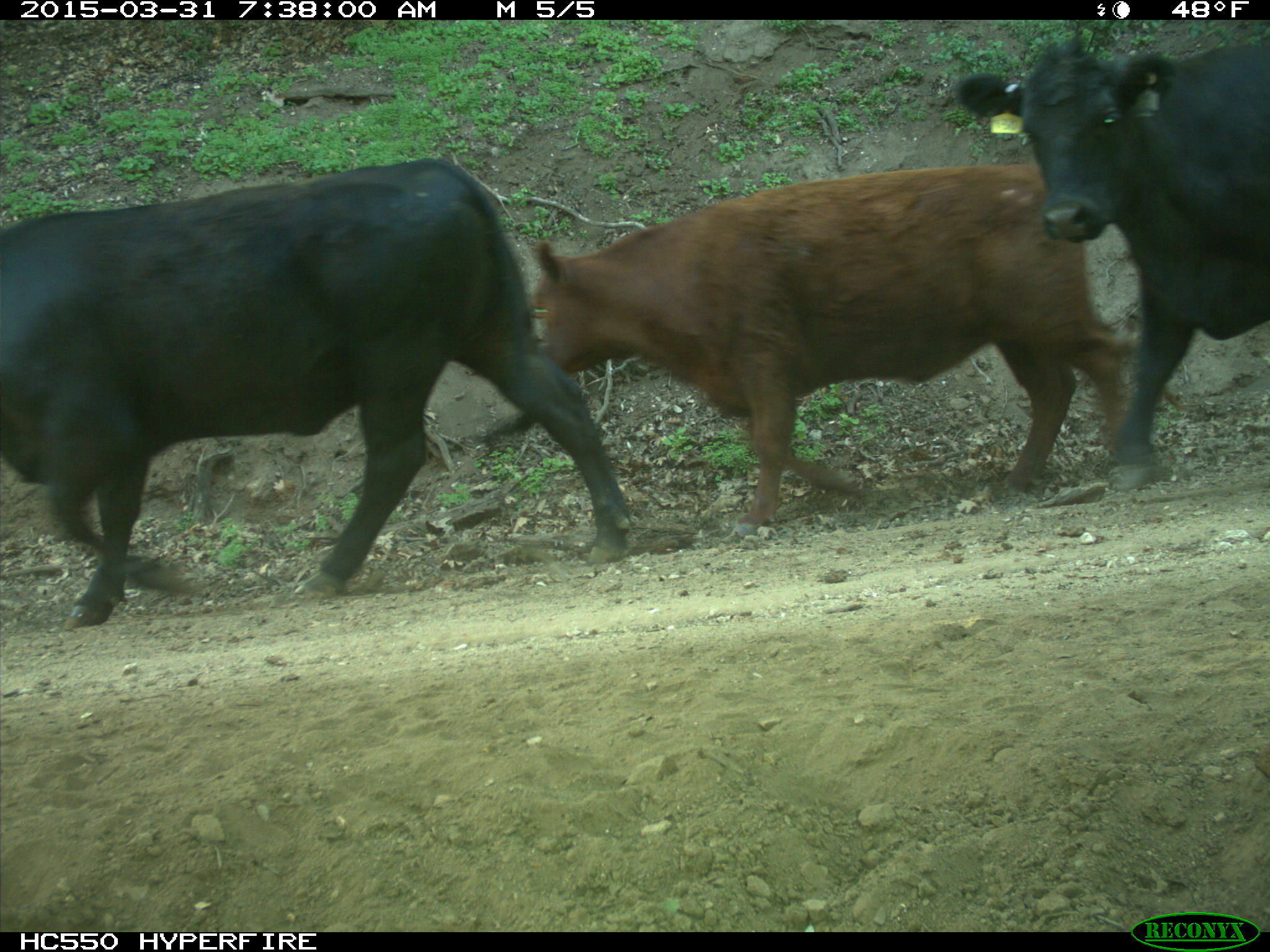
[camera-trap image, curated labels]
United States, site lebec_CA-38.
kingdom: Animalia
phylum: Chordata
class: Mammalia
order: Artiodactyla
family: Bovidae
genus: Bos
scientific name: Bos taurus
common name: domestic cow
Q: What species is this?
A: Bos taurus (domestic cow).